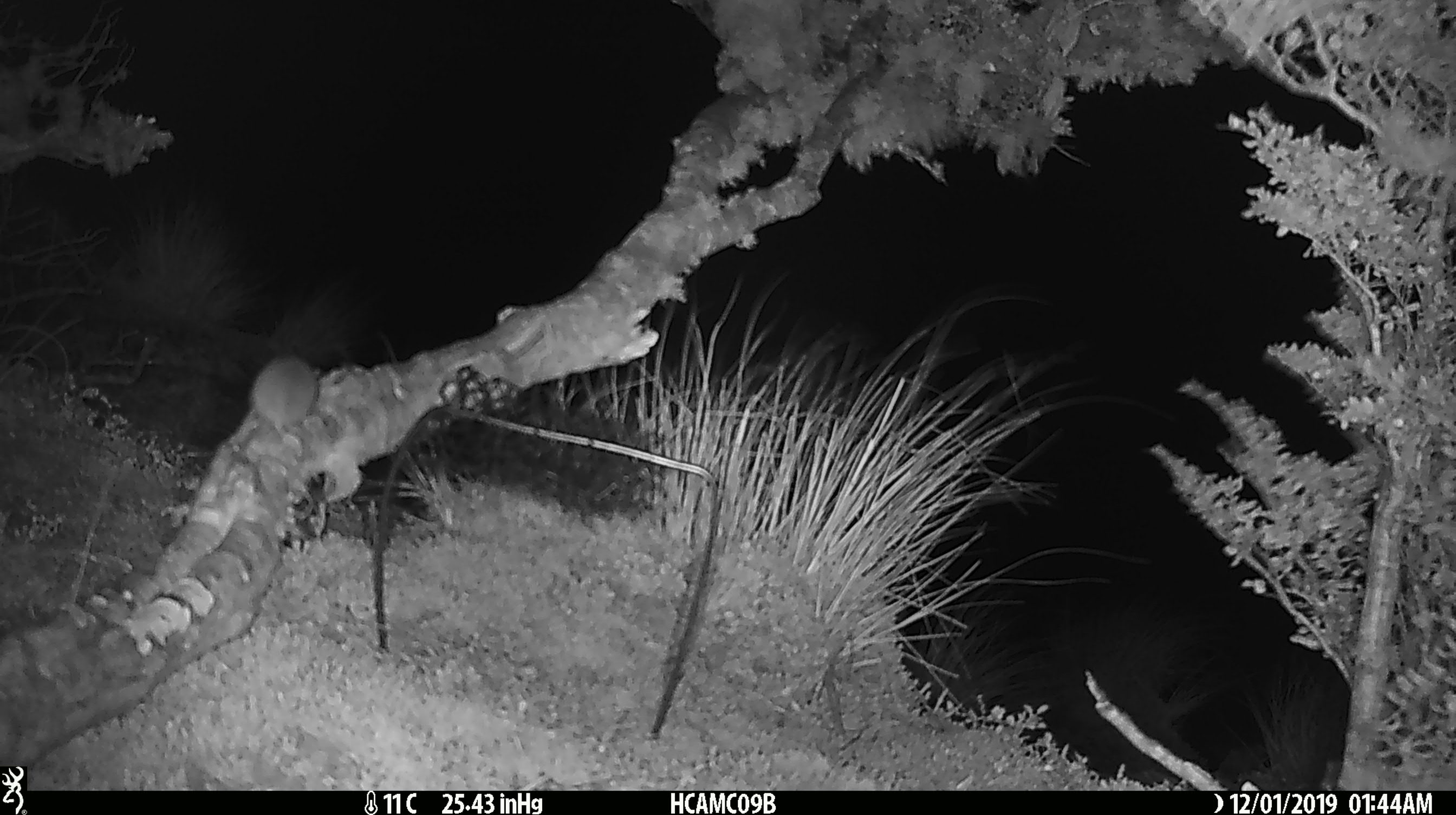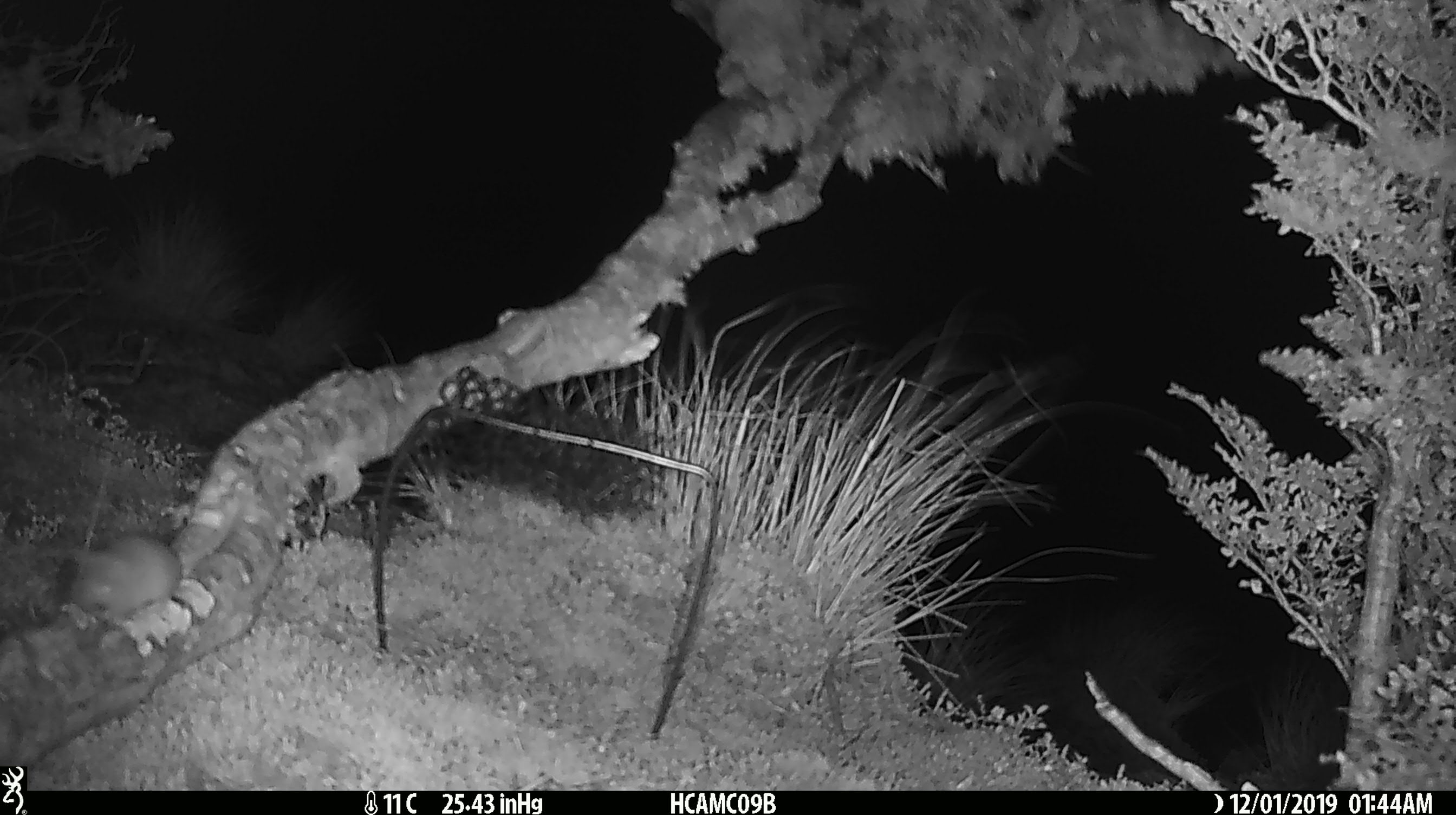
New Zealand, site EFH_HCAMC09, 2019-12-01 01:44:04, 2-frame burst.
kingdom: Animalia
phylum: Chordata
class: Mammalia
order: Rodentia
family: Muridae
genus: Mus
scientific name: Mus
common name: mouse